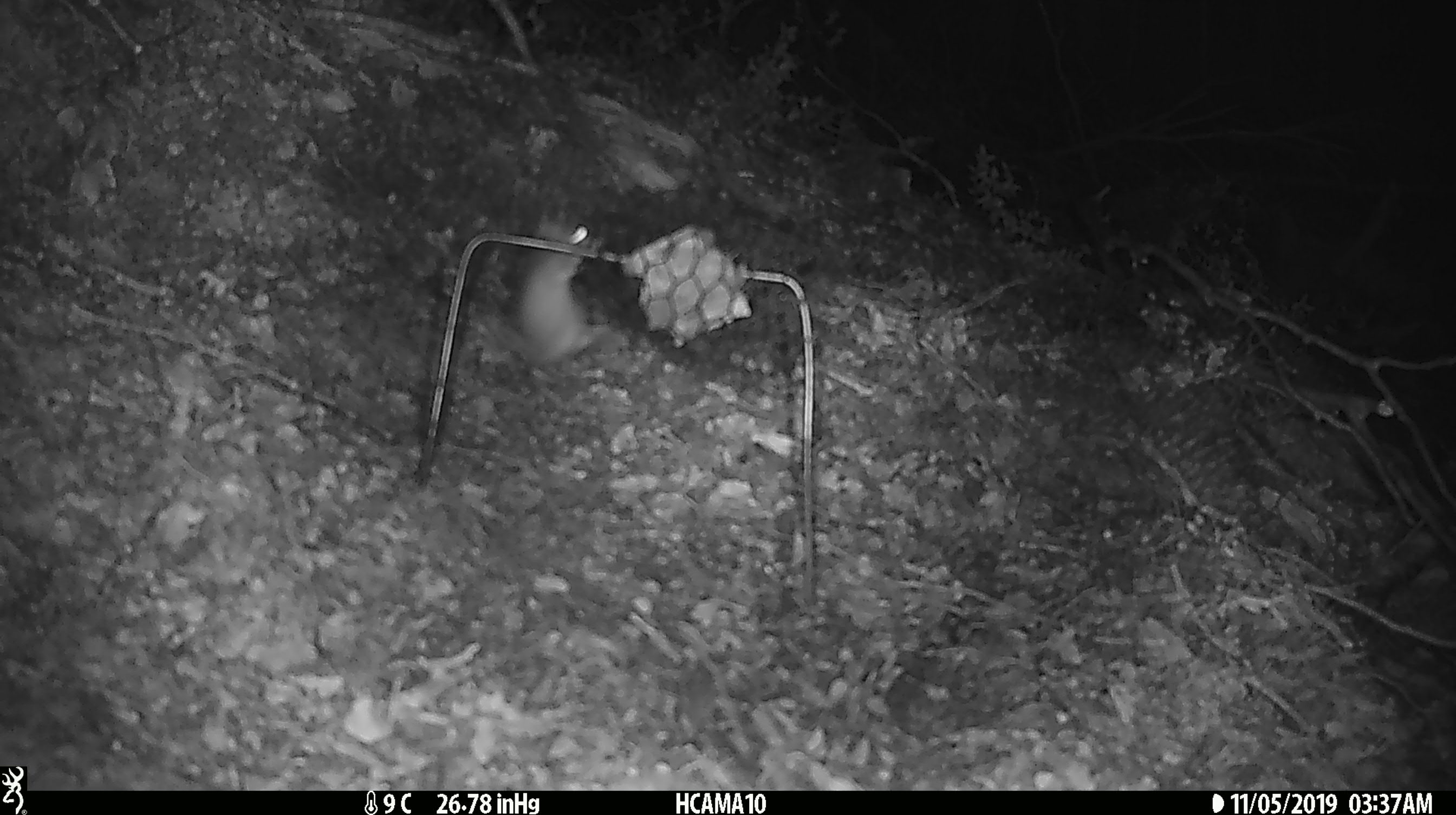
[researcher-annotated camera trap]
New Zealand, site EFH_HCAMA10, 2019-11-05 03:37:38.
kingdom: Animalia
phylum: Chordata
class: Mammalia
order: Rodentia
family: Muridae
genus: Mus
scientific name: Mus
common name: mouse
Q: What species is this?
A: Mouse (Mus).